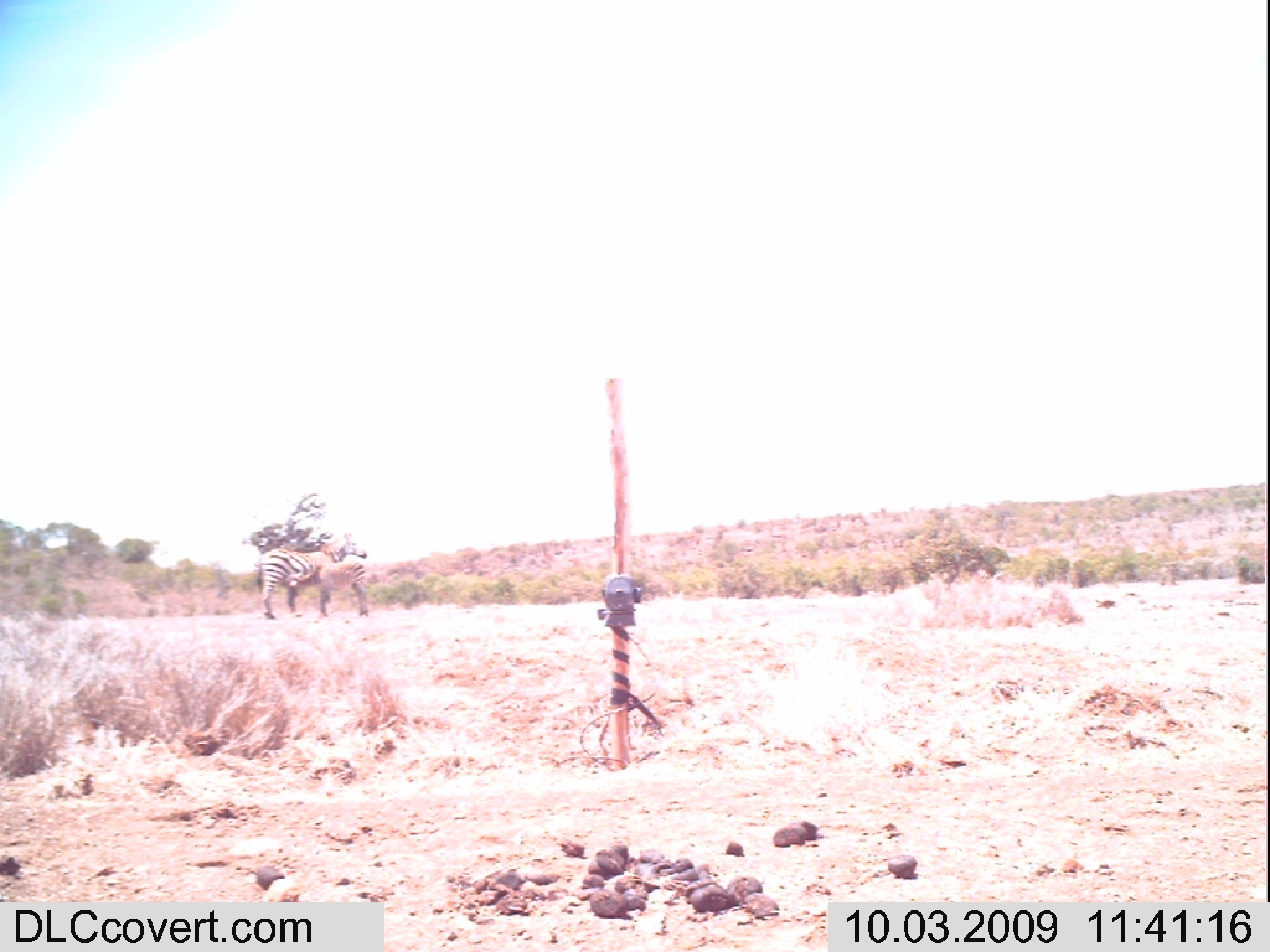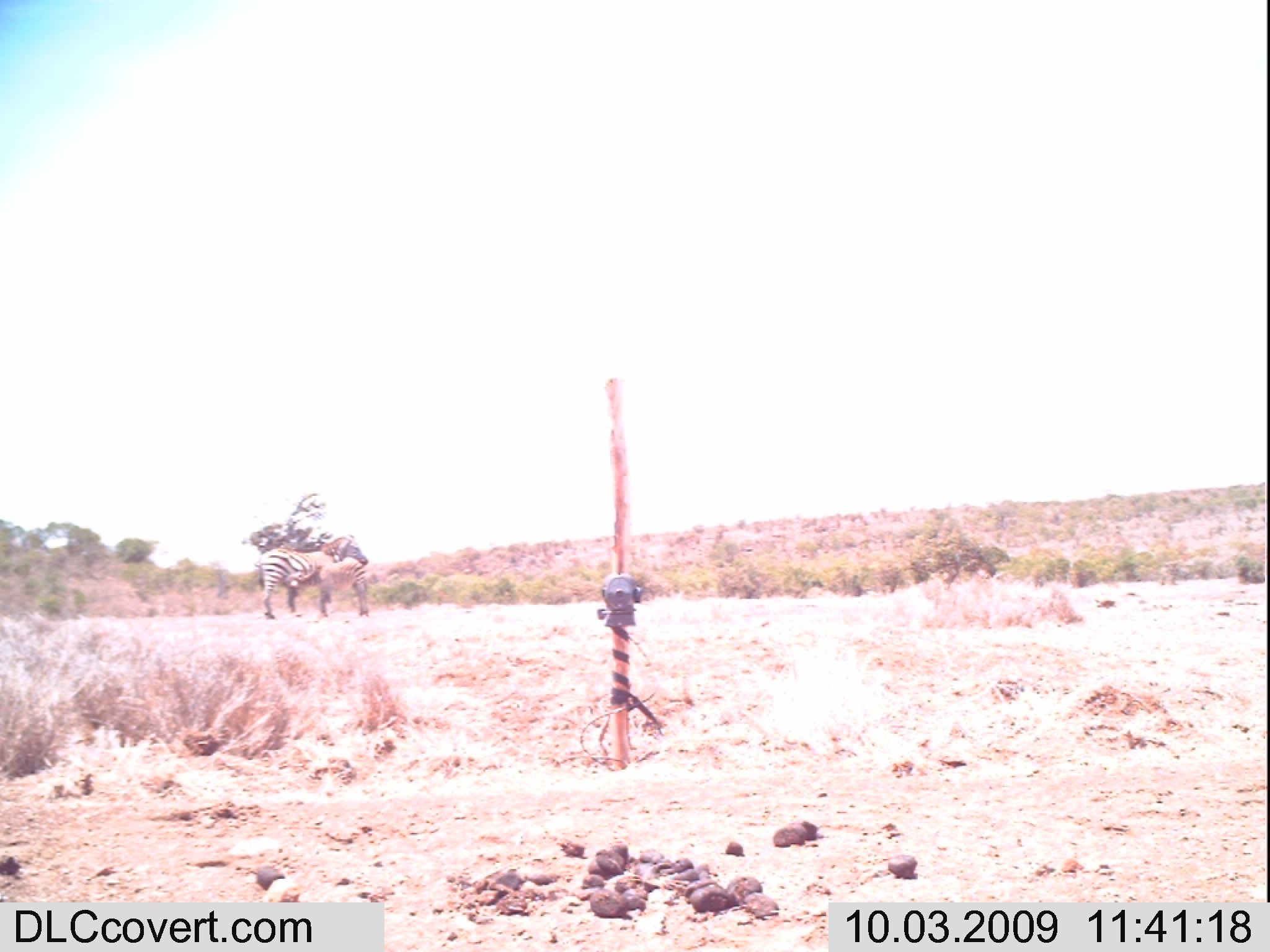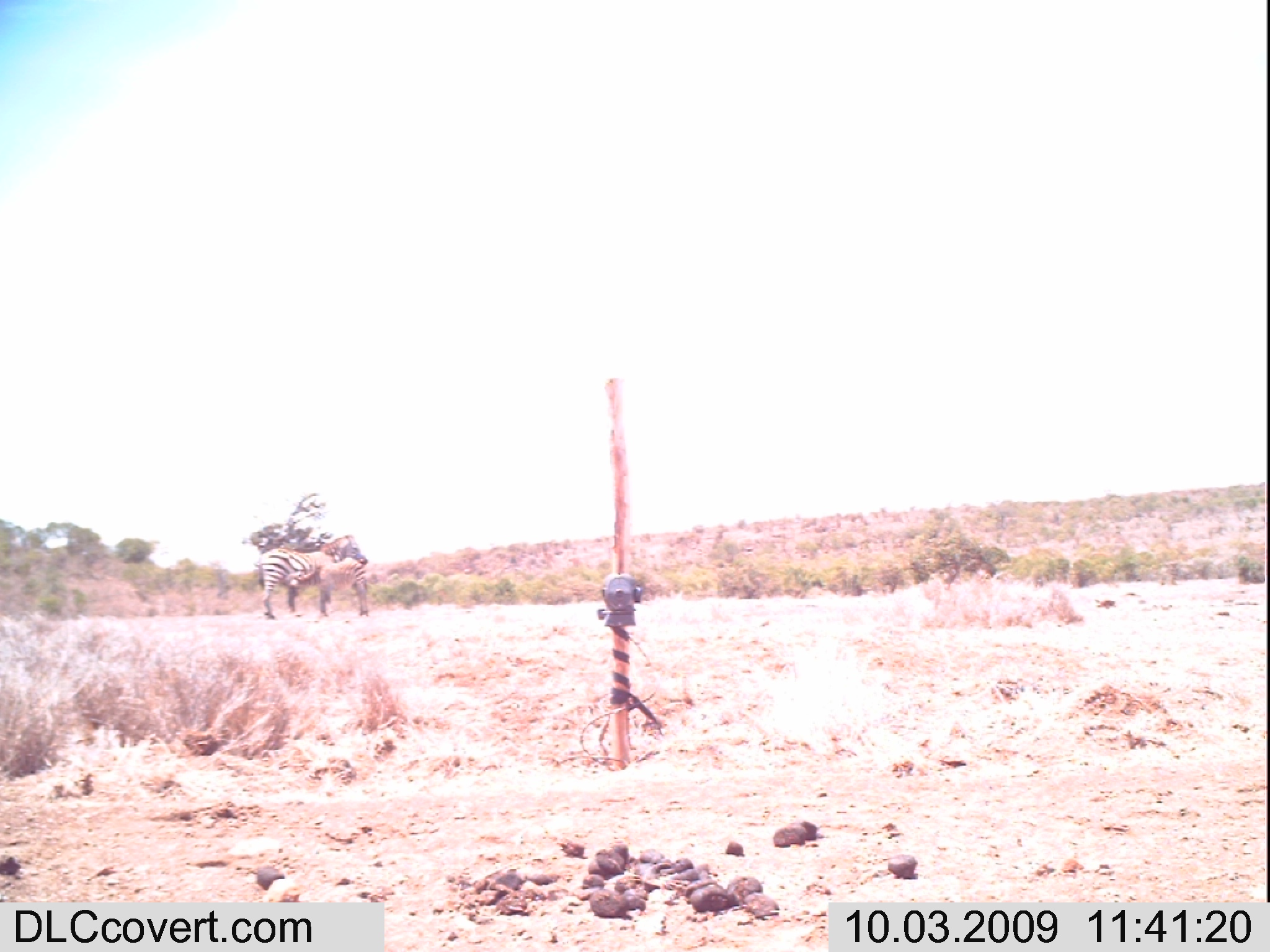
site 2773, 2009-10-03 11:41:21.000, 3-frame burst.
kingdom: Animalia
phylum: Chordata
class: Mammalia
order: Perissodactyla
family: Equidae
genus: Equus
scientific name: Equus quagga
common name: plains zebra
Equus quagga (plains zebra), count 2.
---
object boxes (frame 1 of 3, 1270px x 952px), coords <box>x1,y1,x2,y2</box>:
equus quagga: <box>254,531,370,625</box>; <box>280,558,370,619</box>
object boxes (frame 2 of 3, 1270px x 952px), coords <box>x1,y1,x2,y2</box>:
equus quagga: <box>251,534,371,626</box>; <box>283,554,372,619</box>